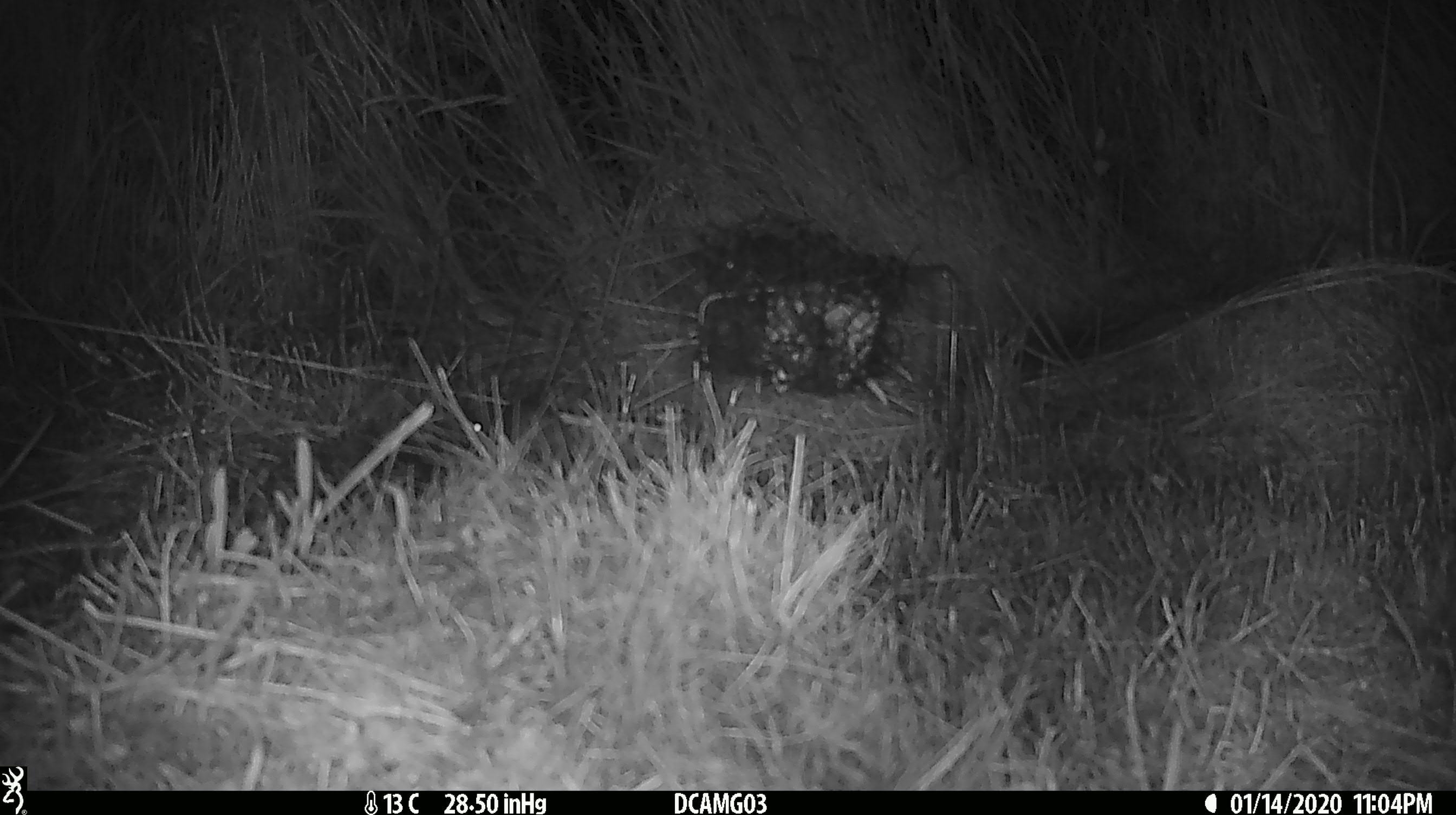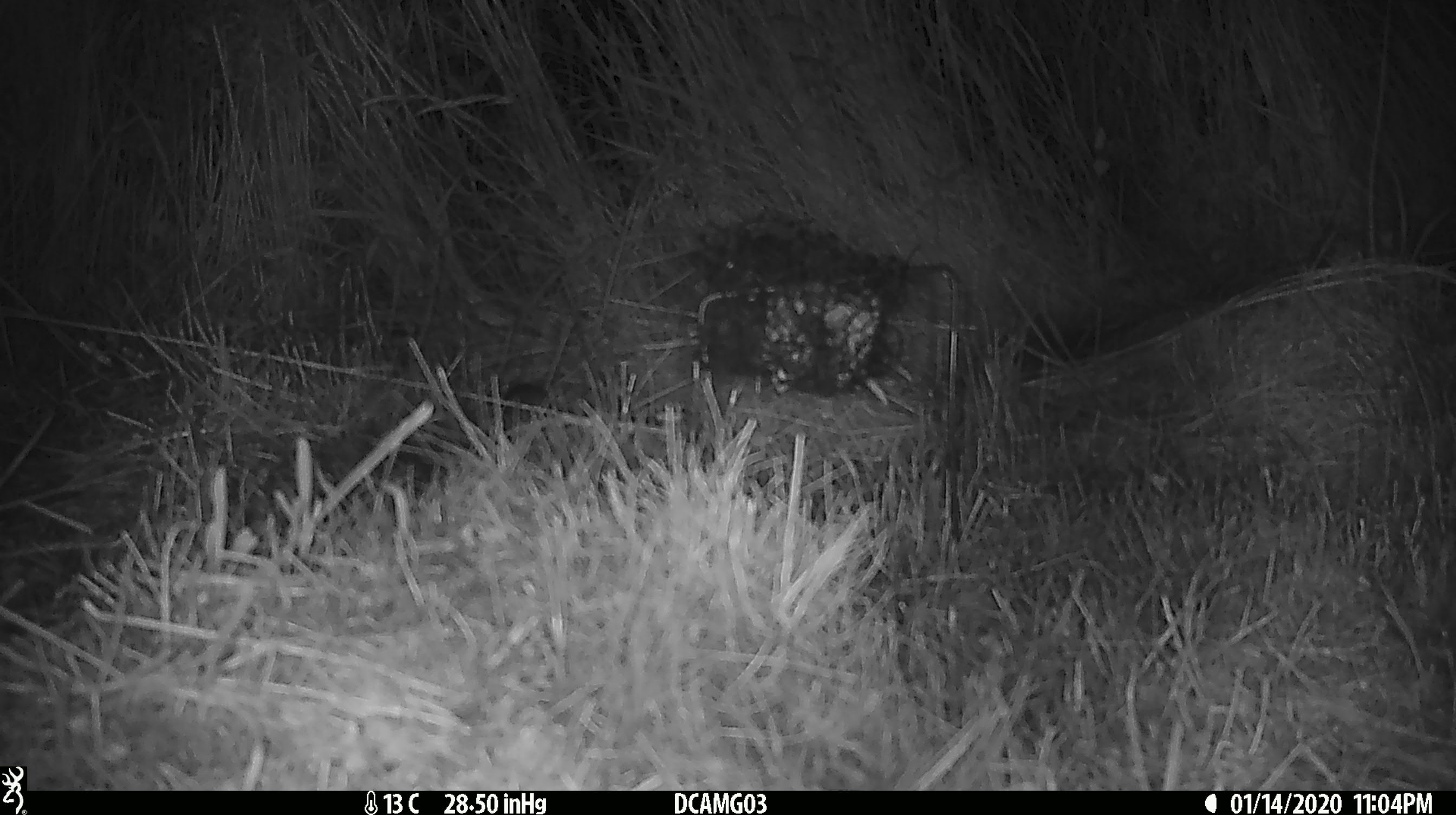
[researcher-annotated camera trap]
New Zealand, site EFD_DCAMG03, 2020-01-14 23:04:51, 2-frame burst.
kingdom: Animalia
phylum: Chordata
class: Mammalia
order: Rodentia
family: Muridae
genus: Mus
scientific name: Mus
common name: mouse